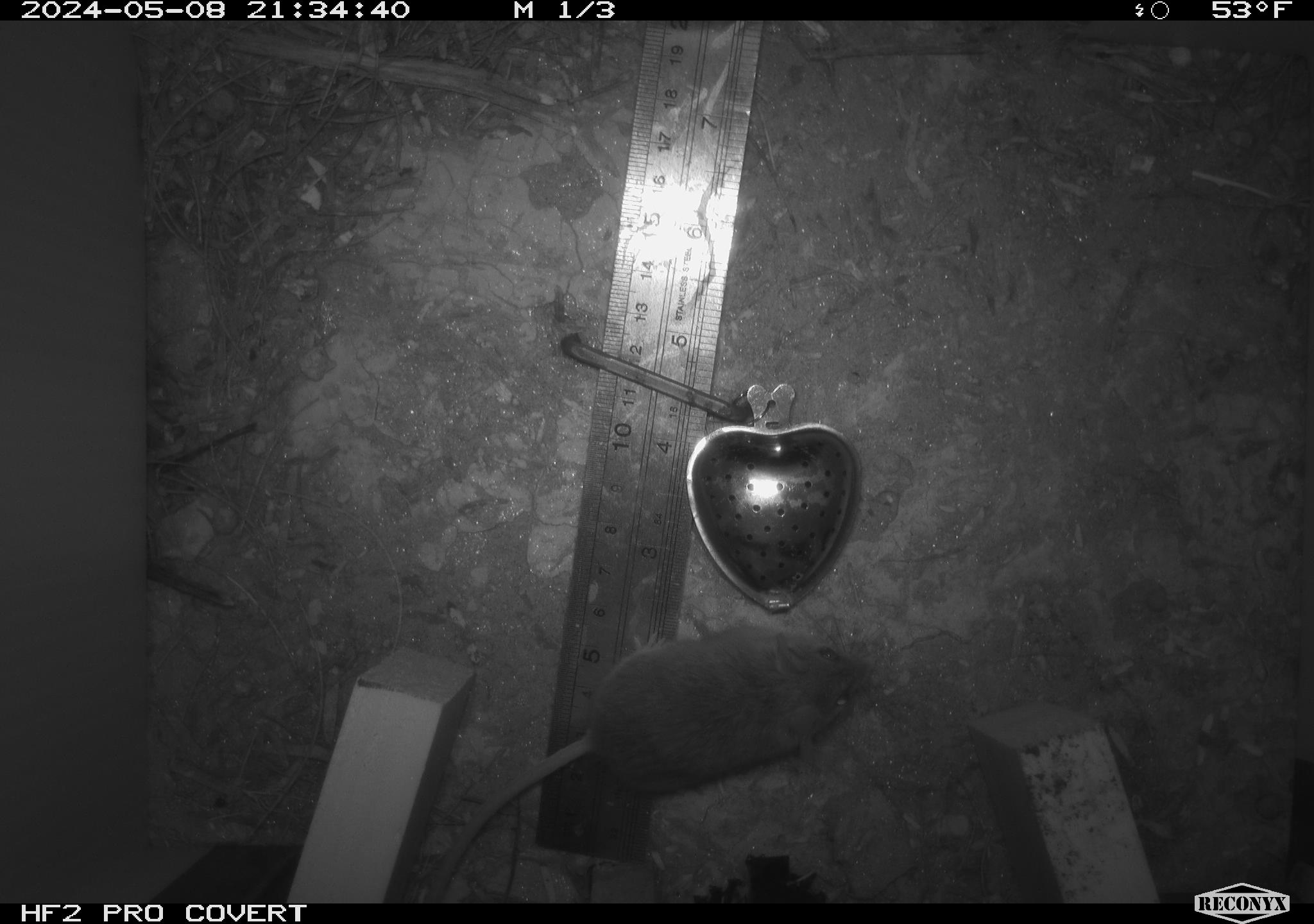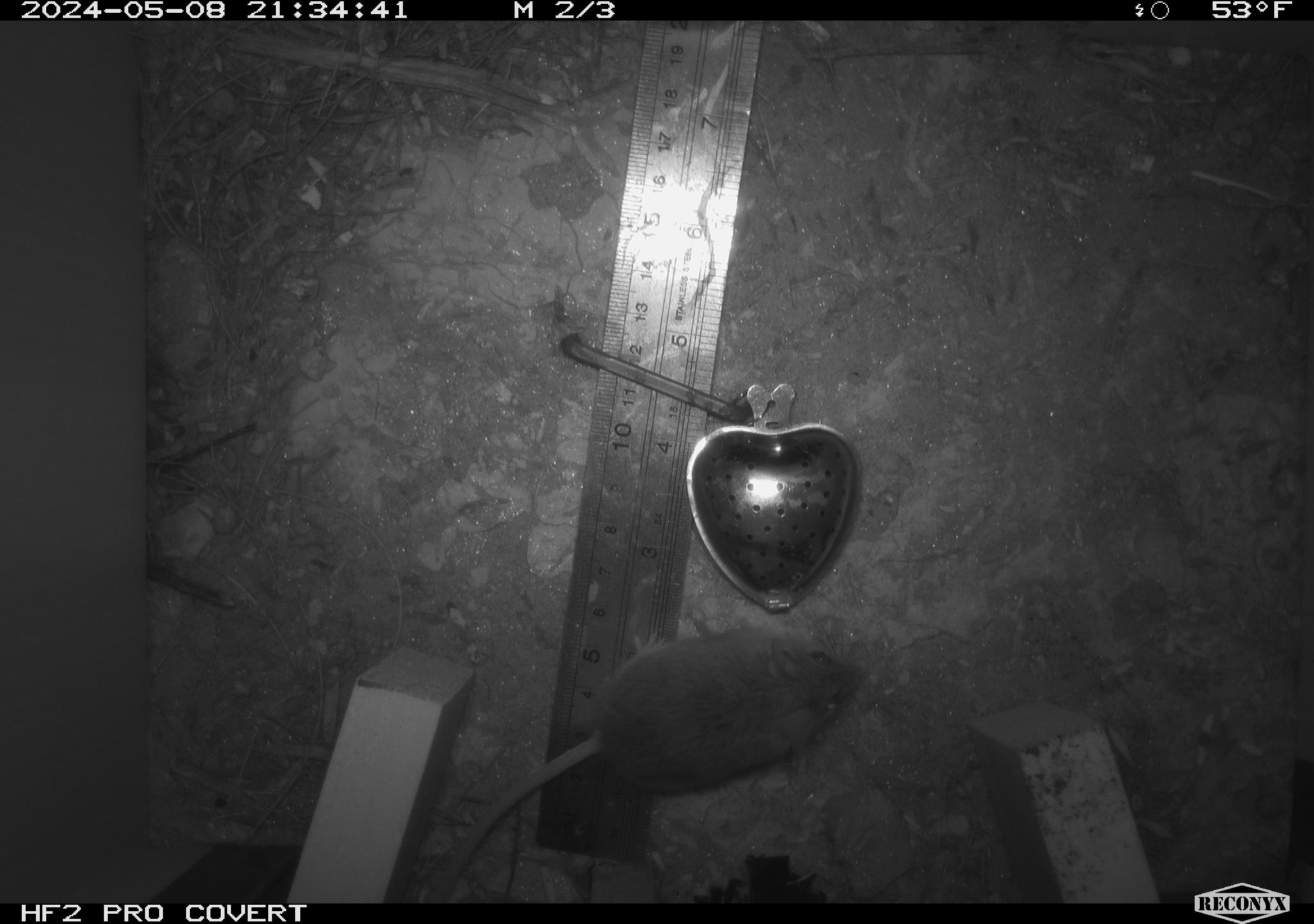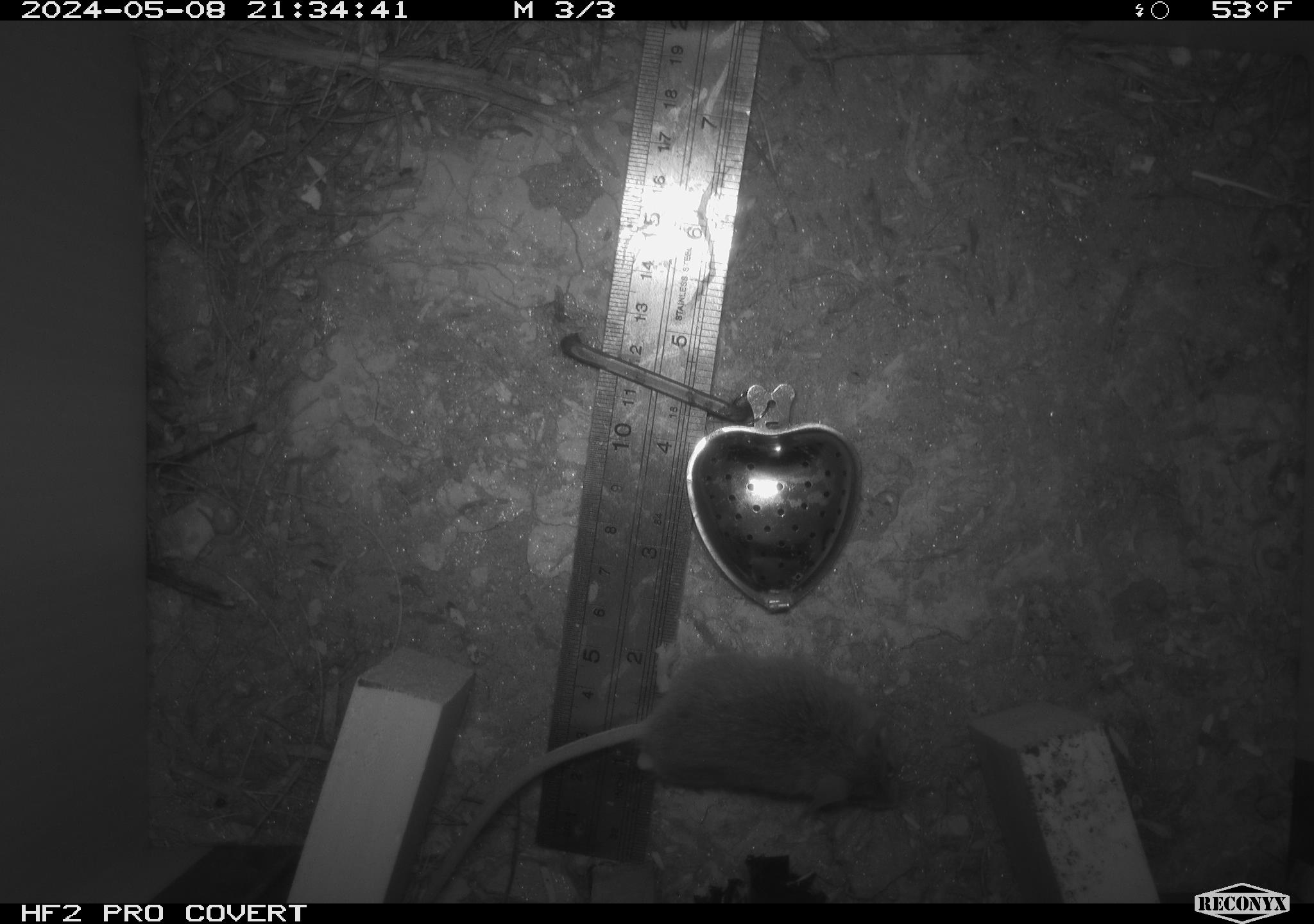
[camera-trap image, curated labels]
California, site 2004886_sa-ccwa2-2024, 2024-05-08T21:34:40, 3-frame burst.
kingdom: Animalia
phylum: Chordata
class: Mammalia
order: Rodentia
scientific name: Rodentia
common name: mouse species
Mouse species (Rodentia).